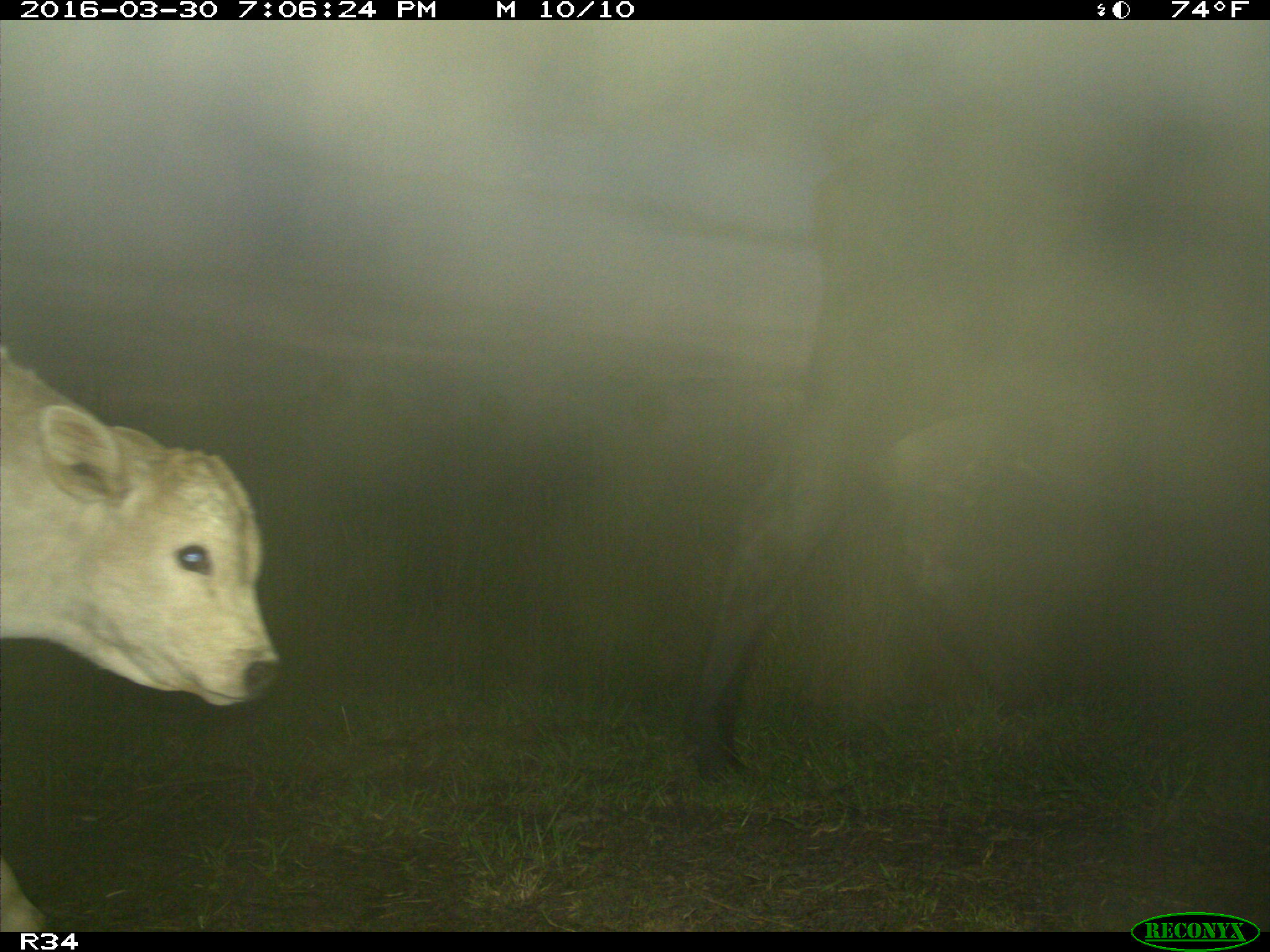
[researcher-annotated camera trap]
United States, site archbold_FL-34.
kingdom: Animalia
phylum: Chordata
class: Mammalia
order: Artiodactyla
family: Bovidae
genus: Bos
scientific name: Bos taurus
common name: domestic cow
Bos taurus (domestic cow).